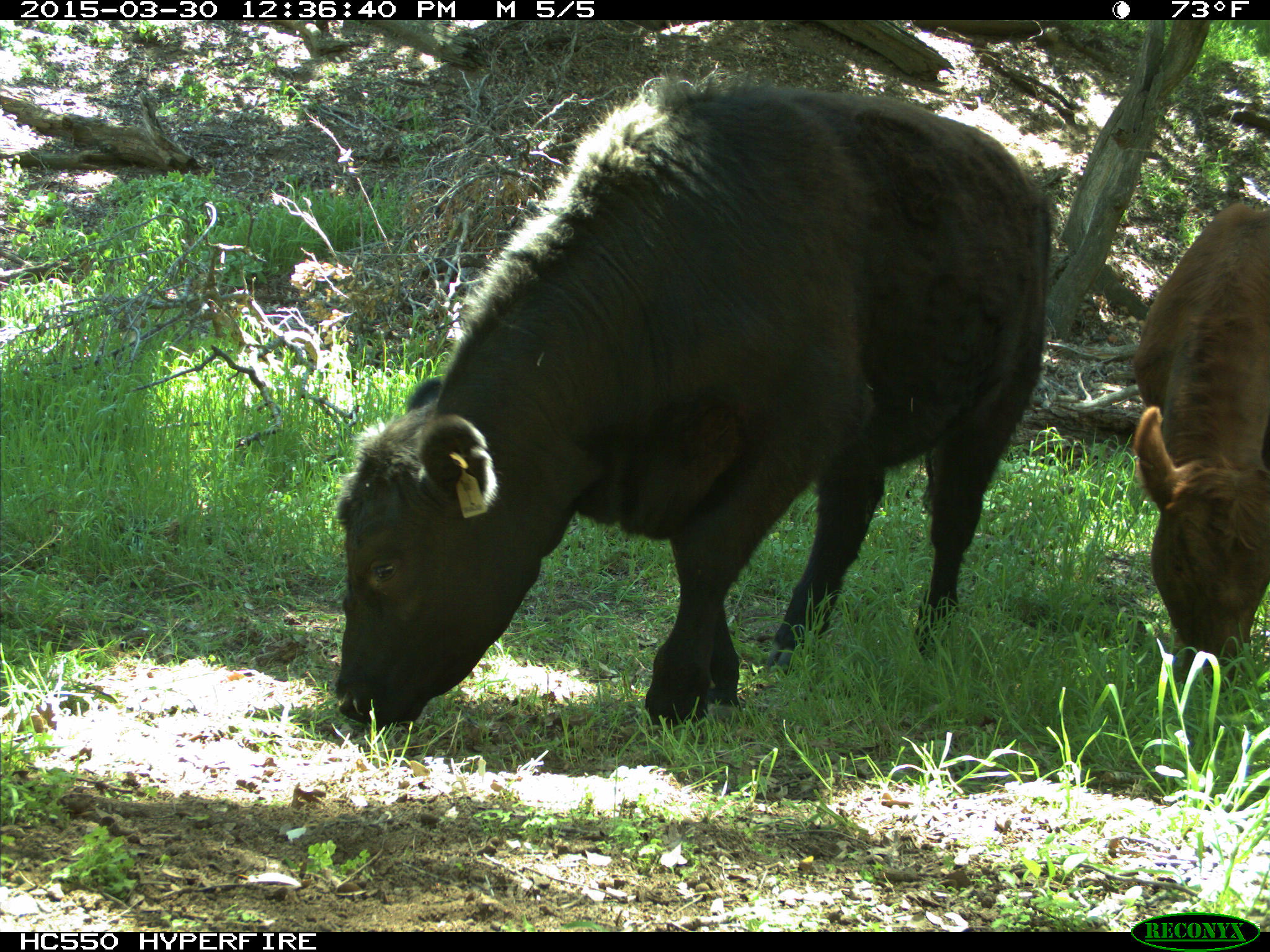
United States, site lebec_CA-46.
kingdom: Animalia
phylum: Chordata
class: Mammalia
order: Artiodactyla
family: Bovidae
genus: Bos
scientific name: Bos taurus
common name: domestic cow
Bos taurus (domestic cow).